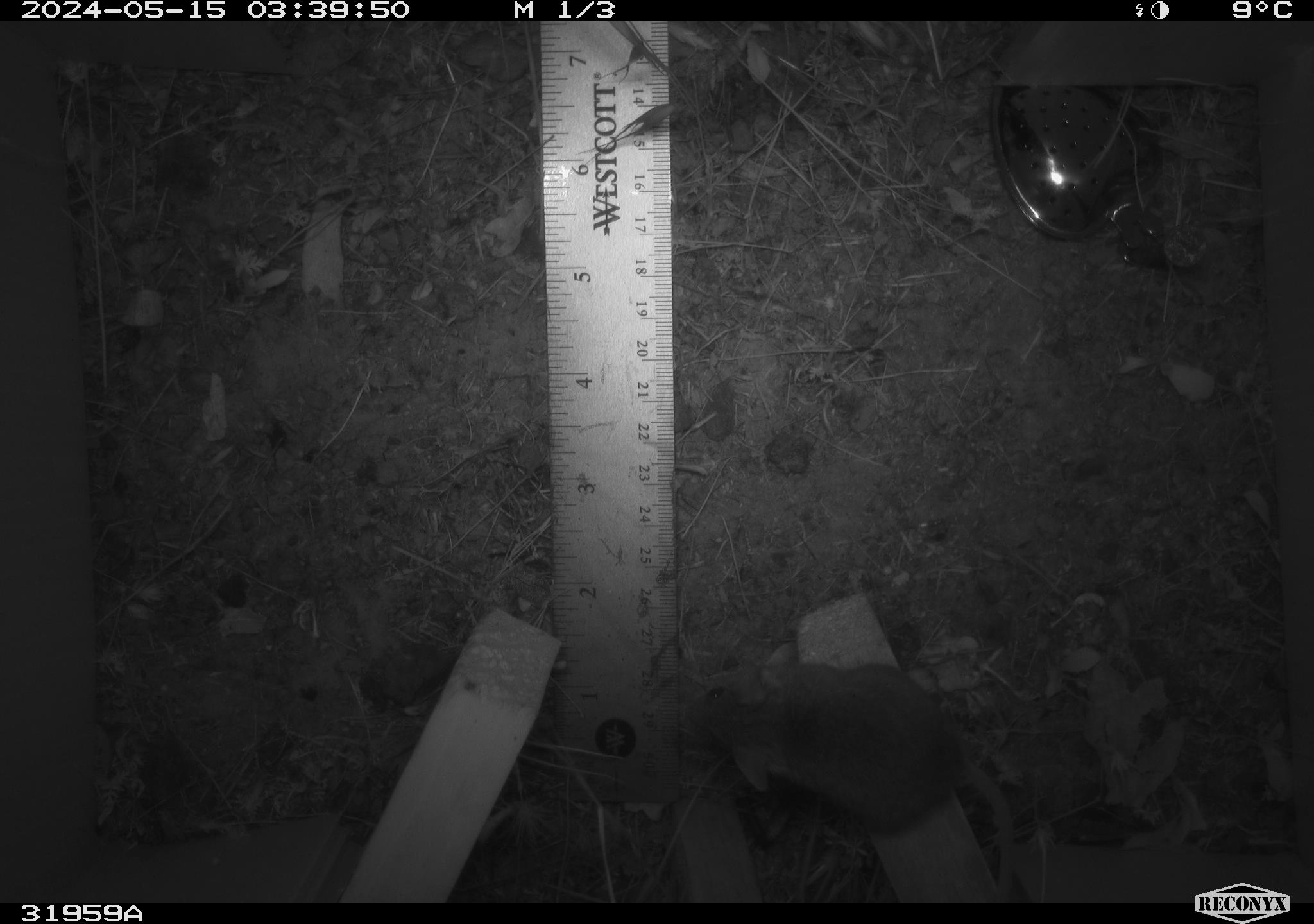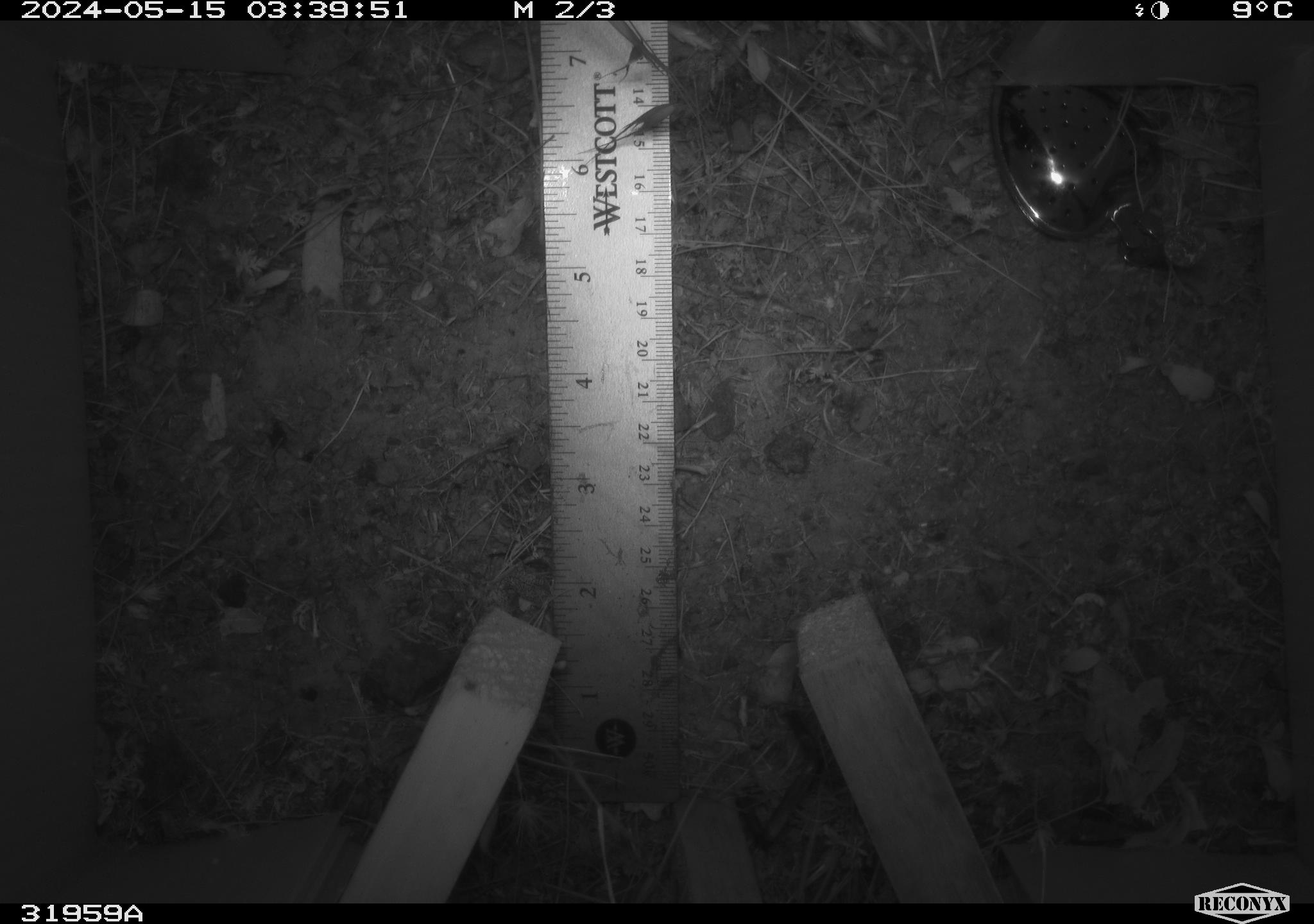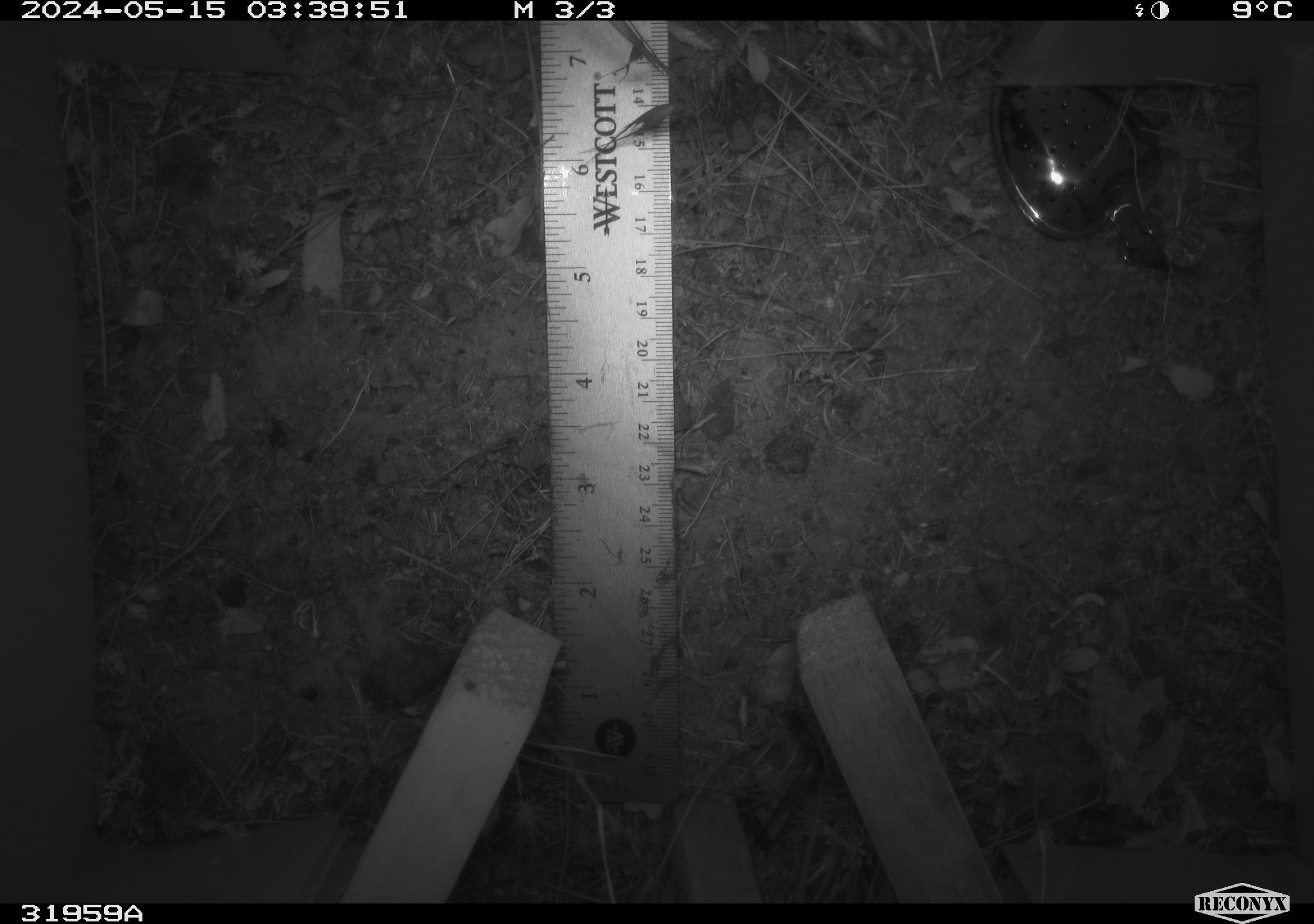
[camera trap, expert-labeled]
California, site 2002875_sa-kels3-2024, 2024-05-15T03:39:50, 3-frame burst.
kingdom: Animalia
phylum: Chordata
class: Mammalia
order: Rodentia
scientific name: Rodentia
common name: rodent